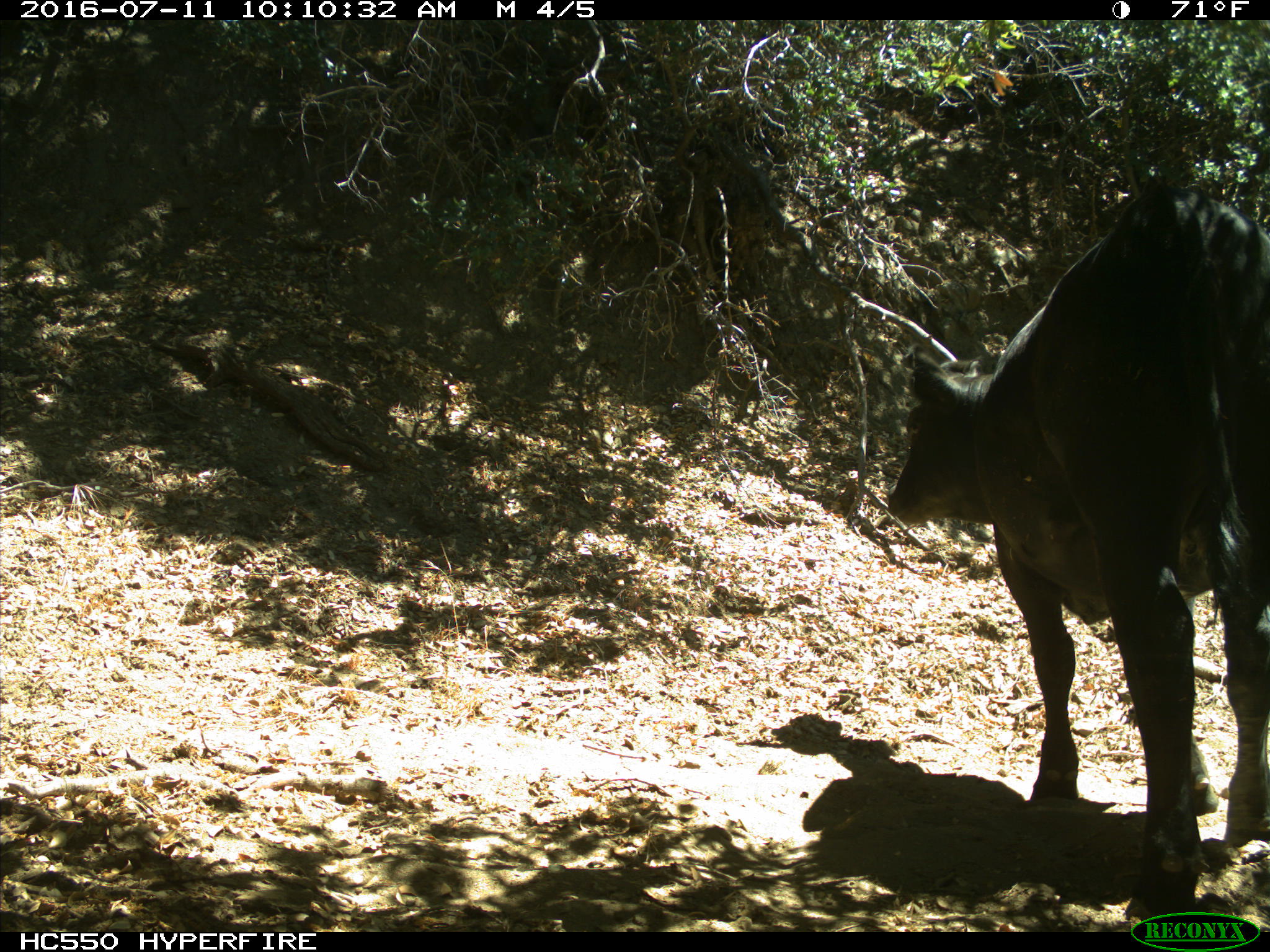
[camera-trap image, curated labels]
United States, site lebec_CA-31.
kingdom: Animalia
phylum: Chordata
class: Mammalia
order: Artiodactyla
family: Bovidae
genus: Bos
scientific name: Bos taurus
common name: domestic cow